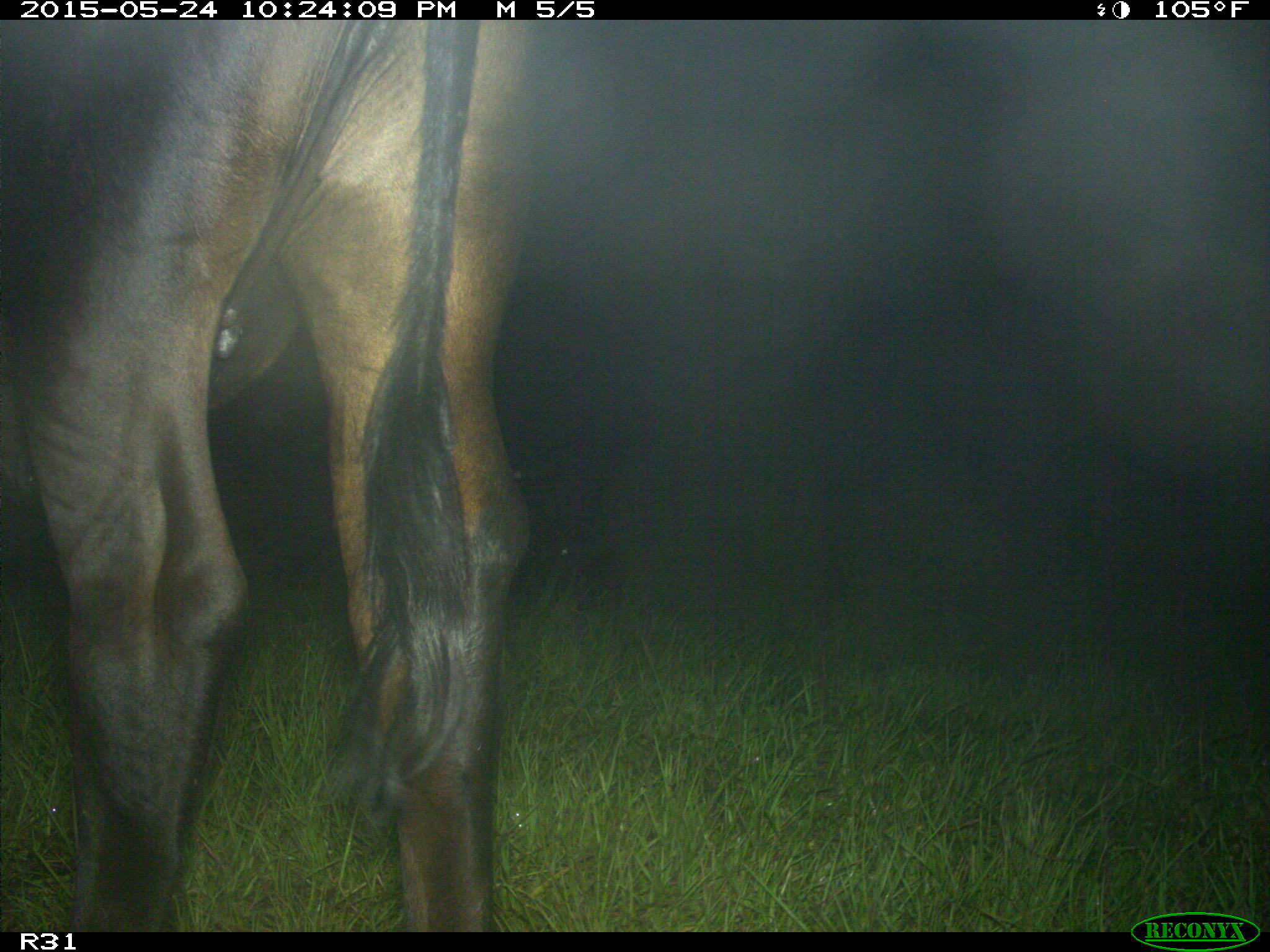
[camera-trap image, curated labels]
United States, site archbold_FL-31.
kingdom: Animalia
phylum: Chordata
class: Mammalia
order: Artiodactyla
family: Bovidae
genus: Bos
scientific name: Bos taurus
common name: domestic cow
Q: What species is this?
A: Bos taurus (domestic cow).